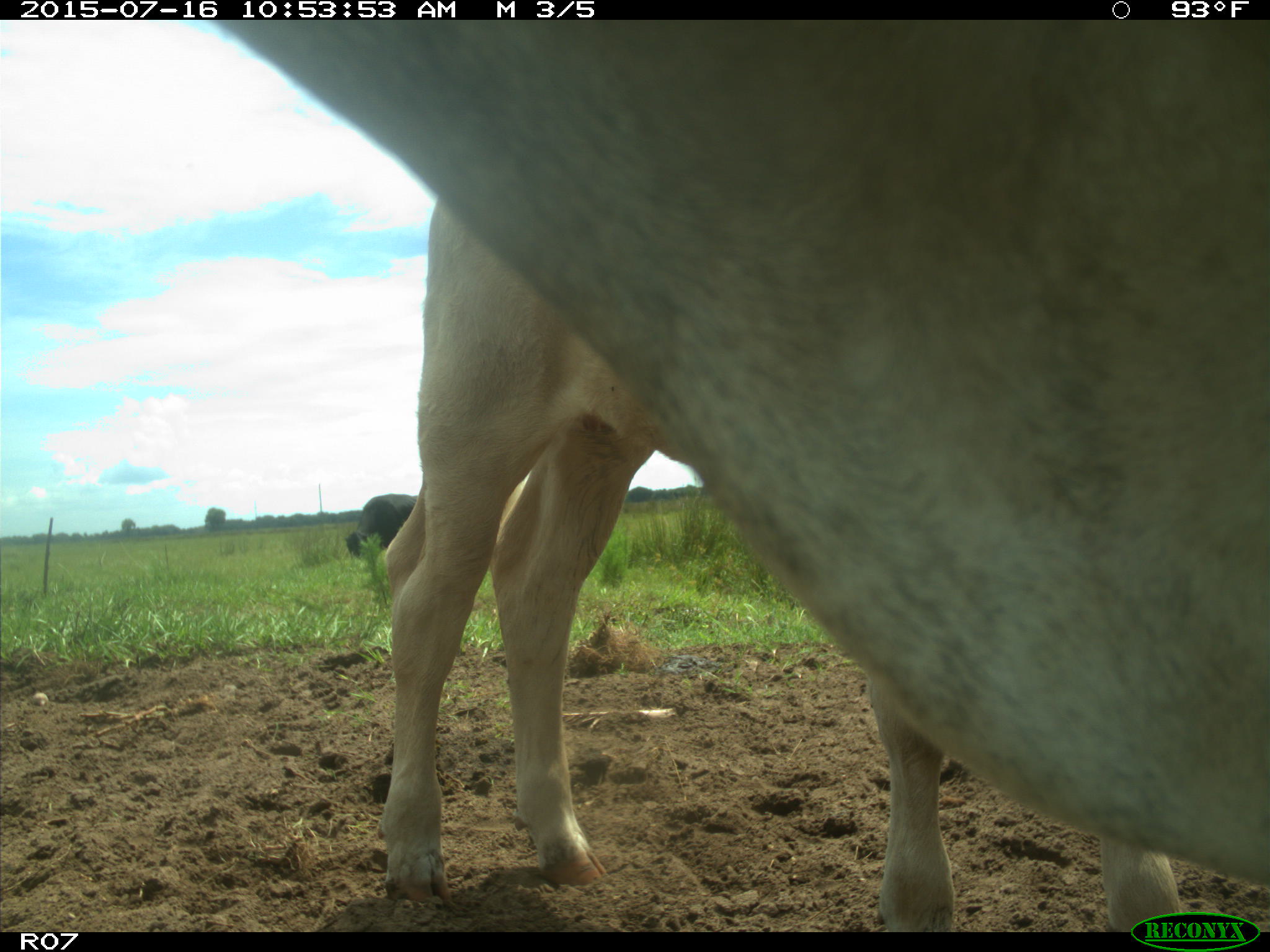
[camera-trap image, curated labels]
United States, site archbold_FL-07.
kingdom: Animalia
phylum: Chordata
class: Mammalia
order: Artiodactyla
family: Bovidae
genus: Bos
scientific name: Bos taurus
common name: domestic cow